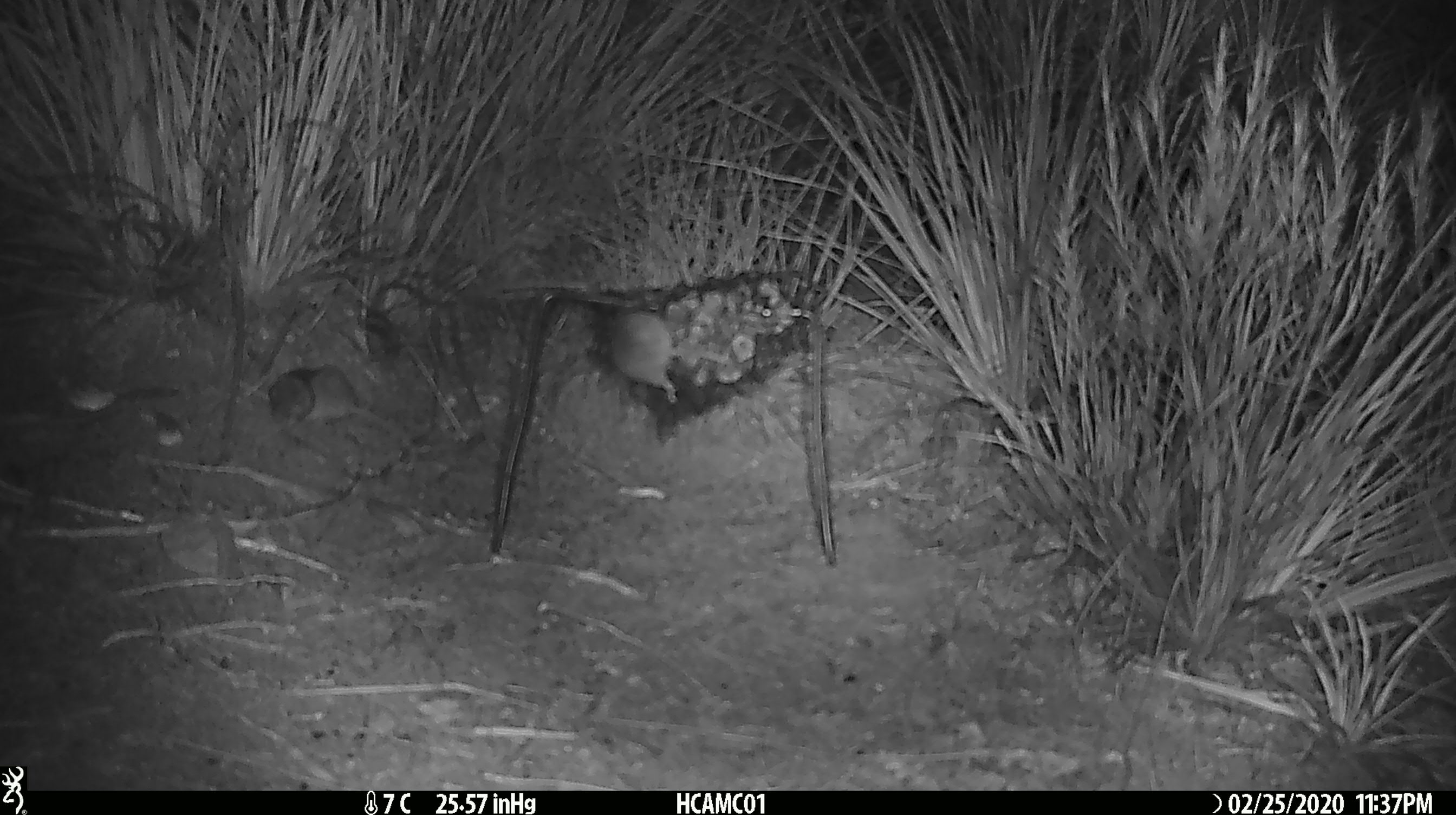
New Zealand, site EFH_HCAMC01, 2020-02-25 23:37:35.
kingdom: Animalia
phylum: Chordata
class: Mammalia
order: Rodentia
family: Muridae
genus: Mus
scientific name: Mus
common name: mouse